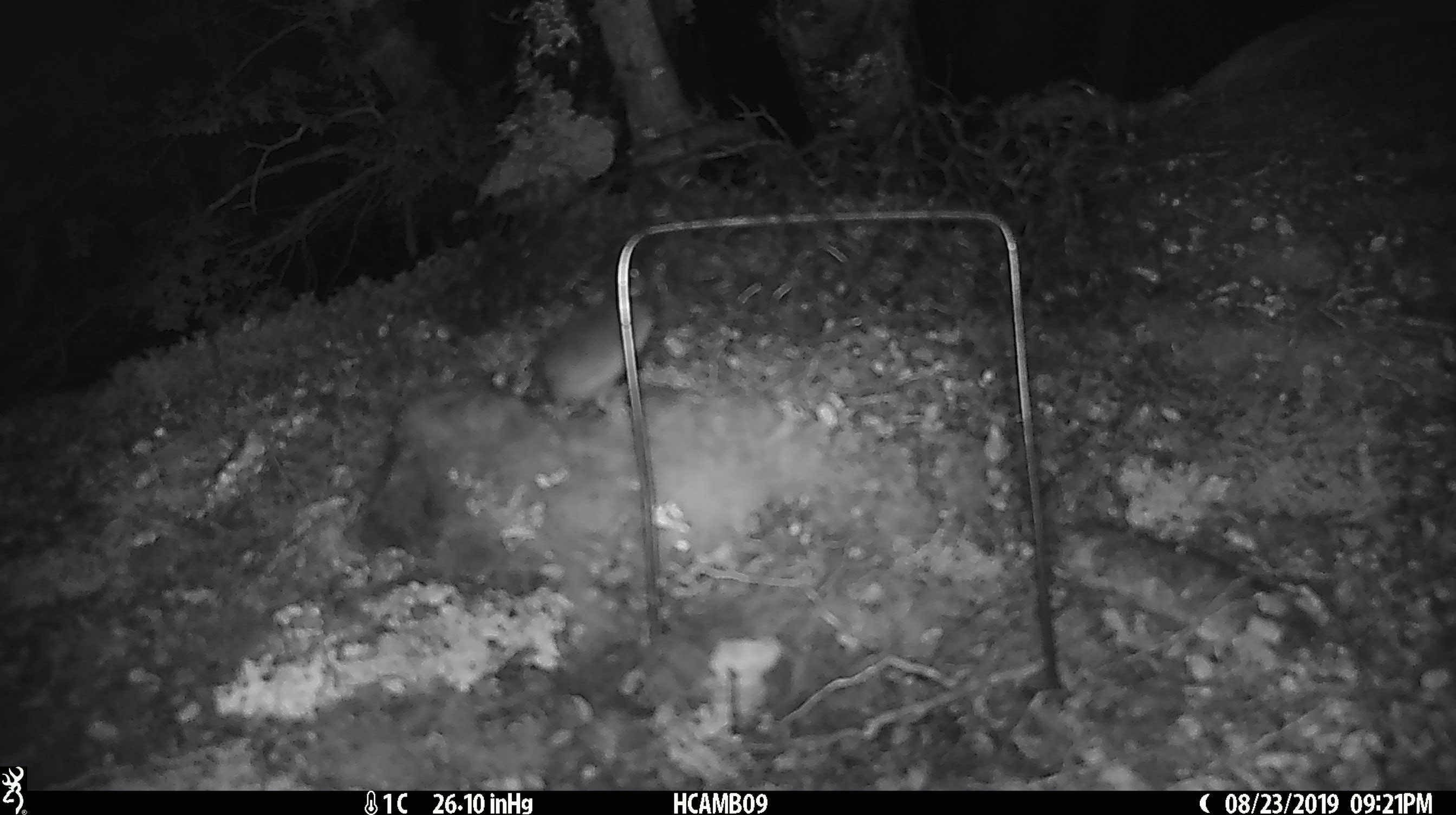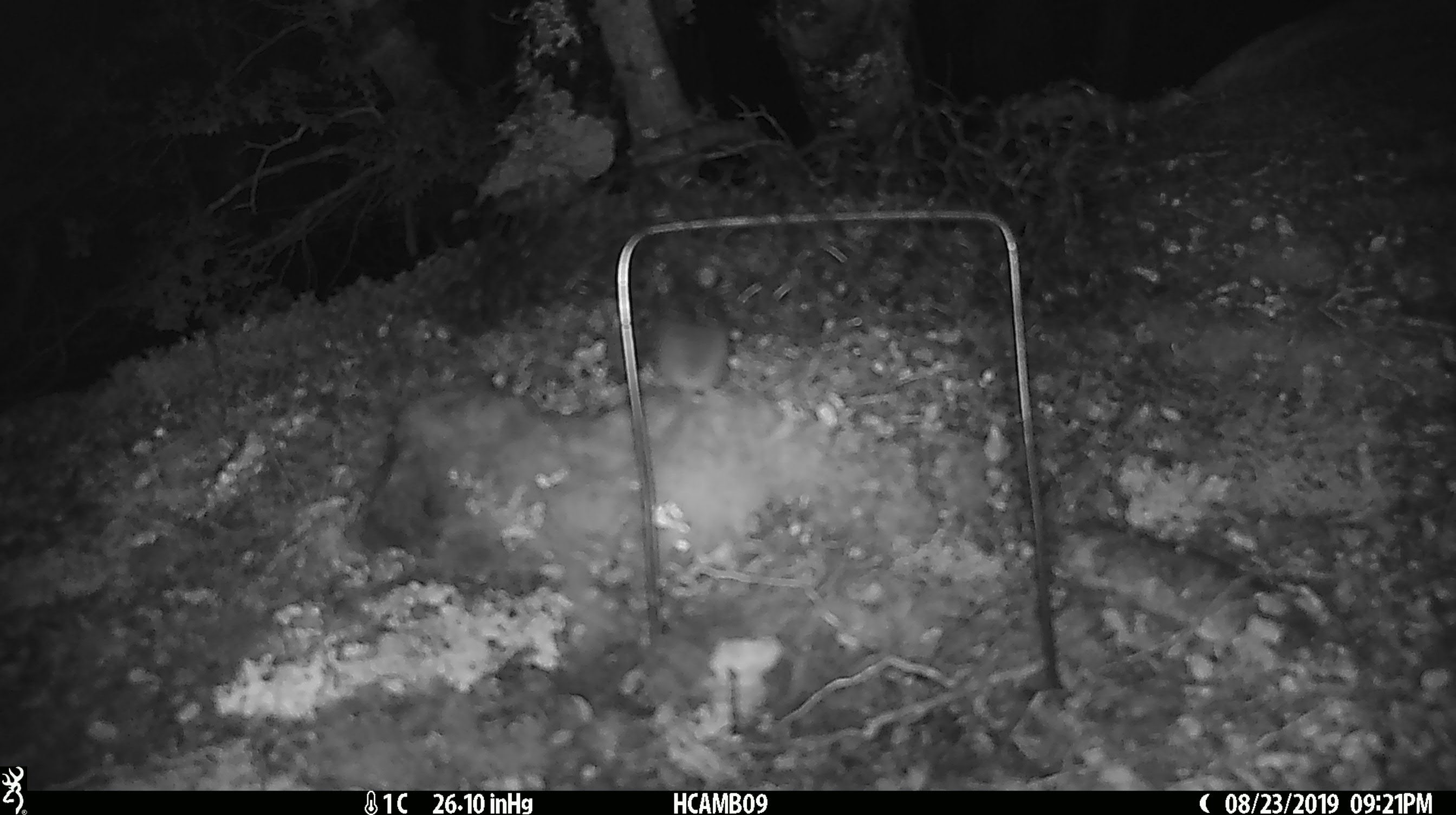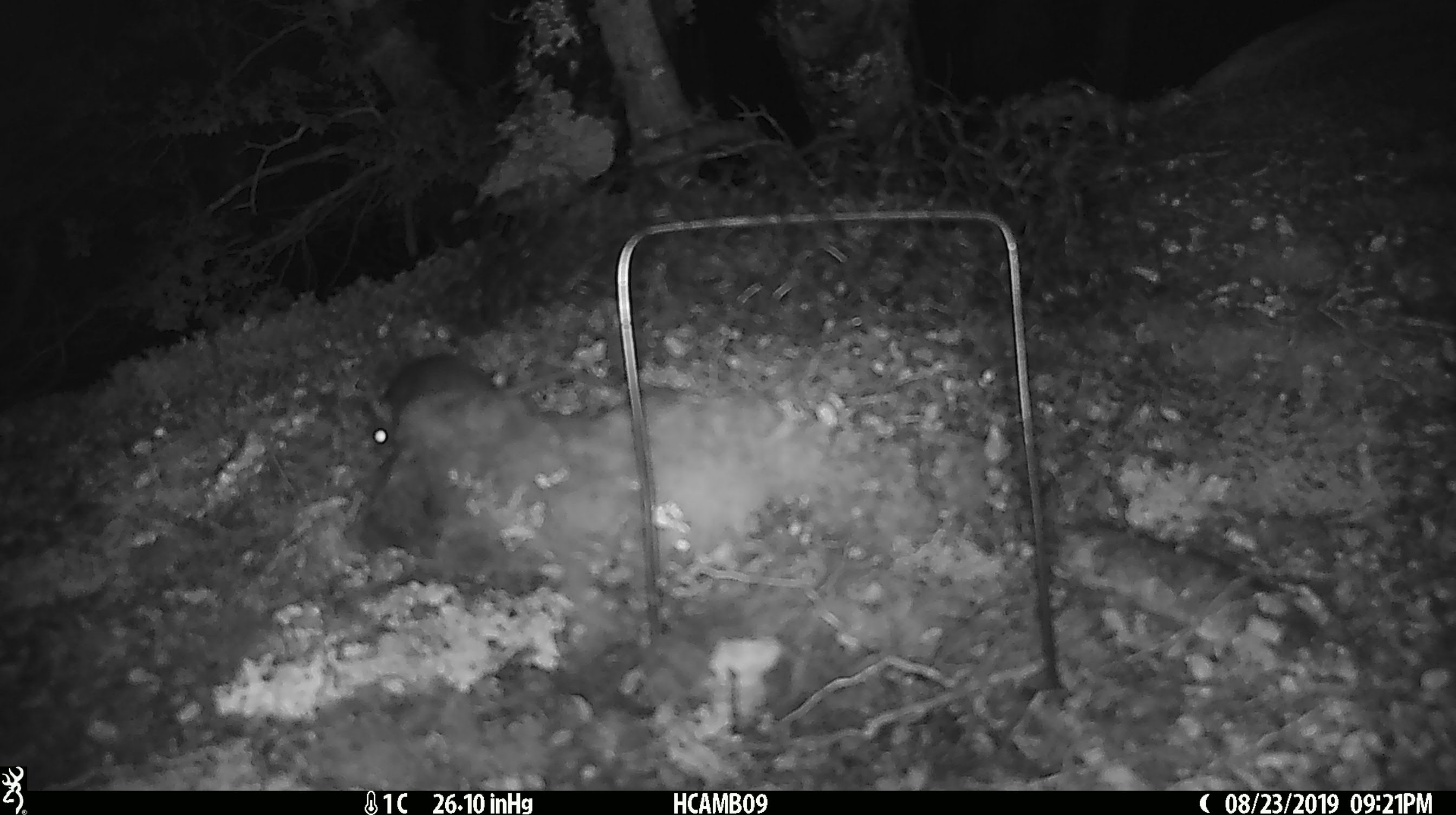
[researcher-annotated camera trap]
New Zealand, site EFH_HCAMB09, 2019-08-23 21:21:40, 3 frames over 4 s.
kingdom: Animalia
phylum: Chordata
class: Mammalia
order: Rodentia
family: Muridae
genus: Mus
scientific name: Mus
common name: mouse